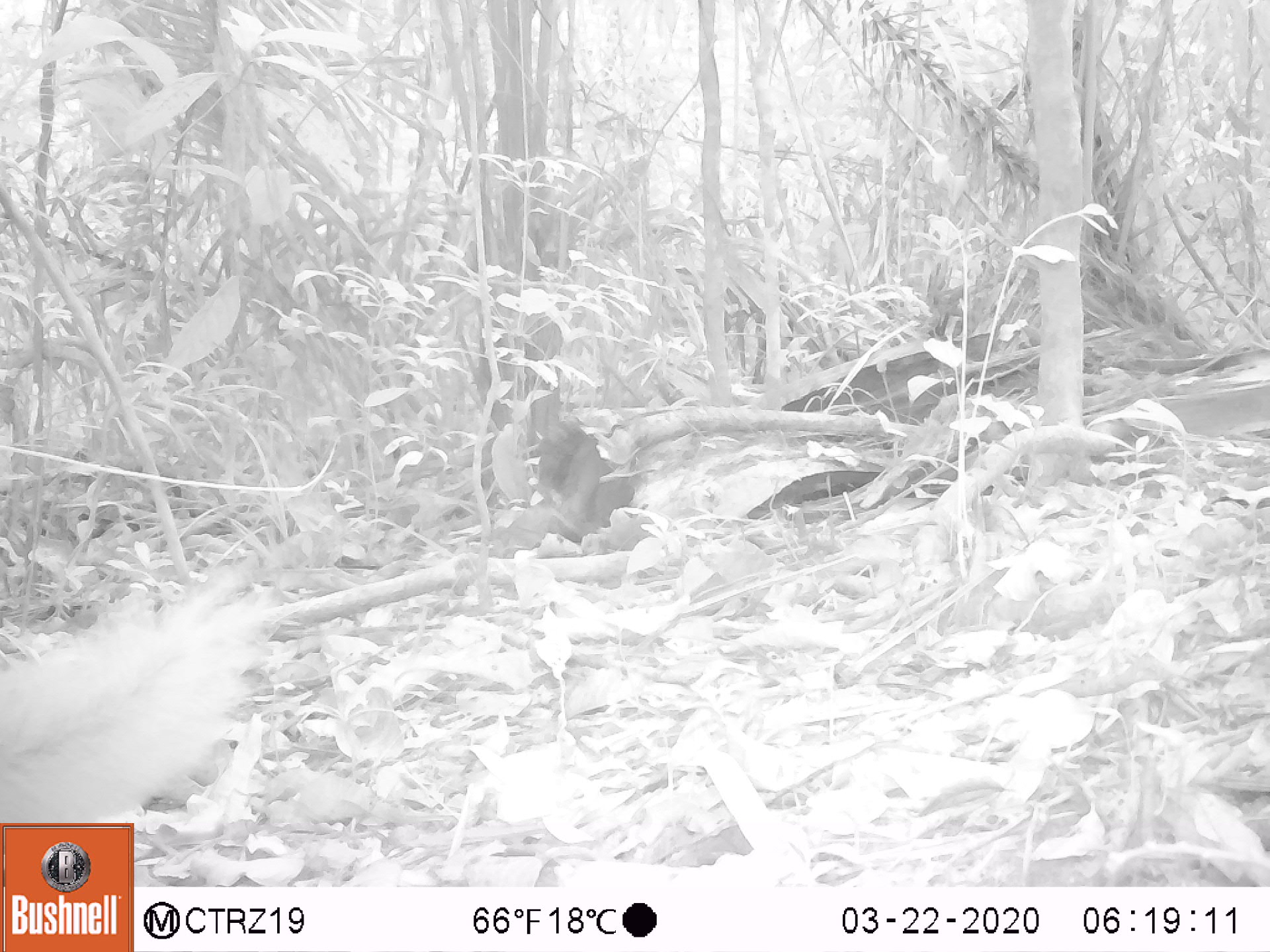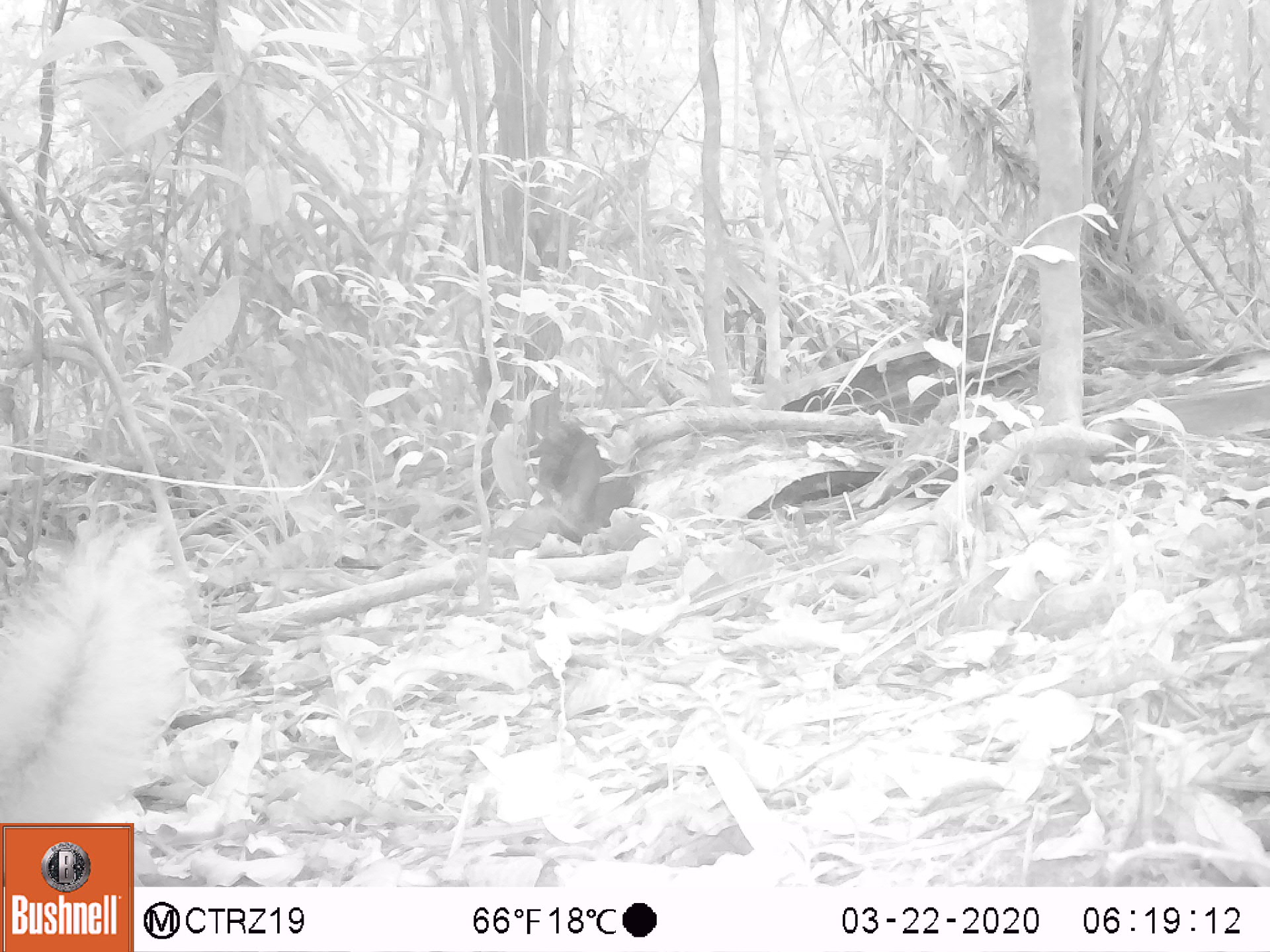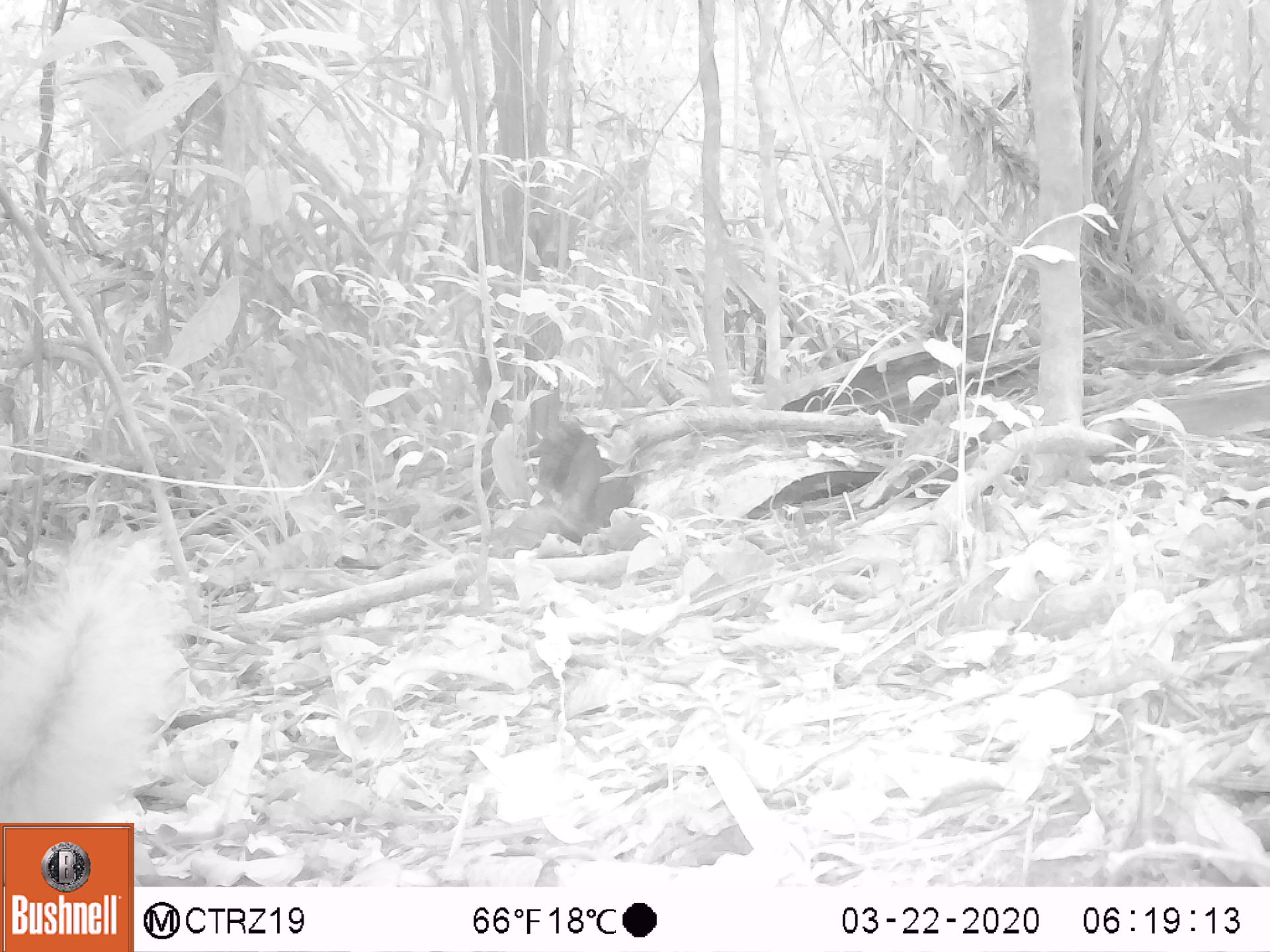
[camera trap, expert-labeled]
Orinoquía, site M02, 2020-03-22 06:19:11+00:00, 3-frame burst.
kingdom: Animalia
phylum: Chordata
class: Mammalia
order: Rodentia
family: Sciuridae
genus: Sciurus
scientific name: Sciurus igniventris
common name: northern amazon red squirrel